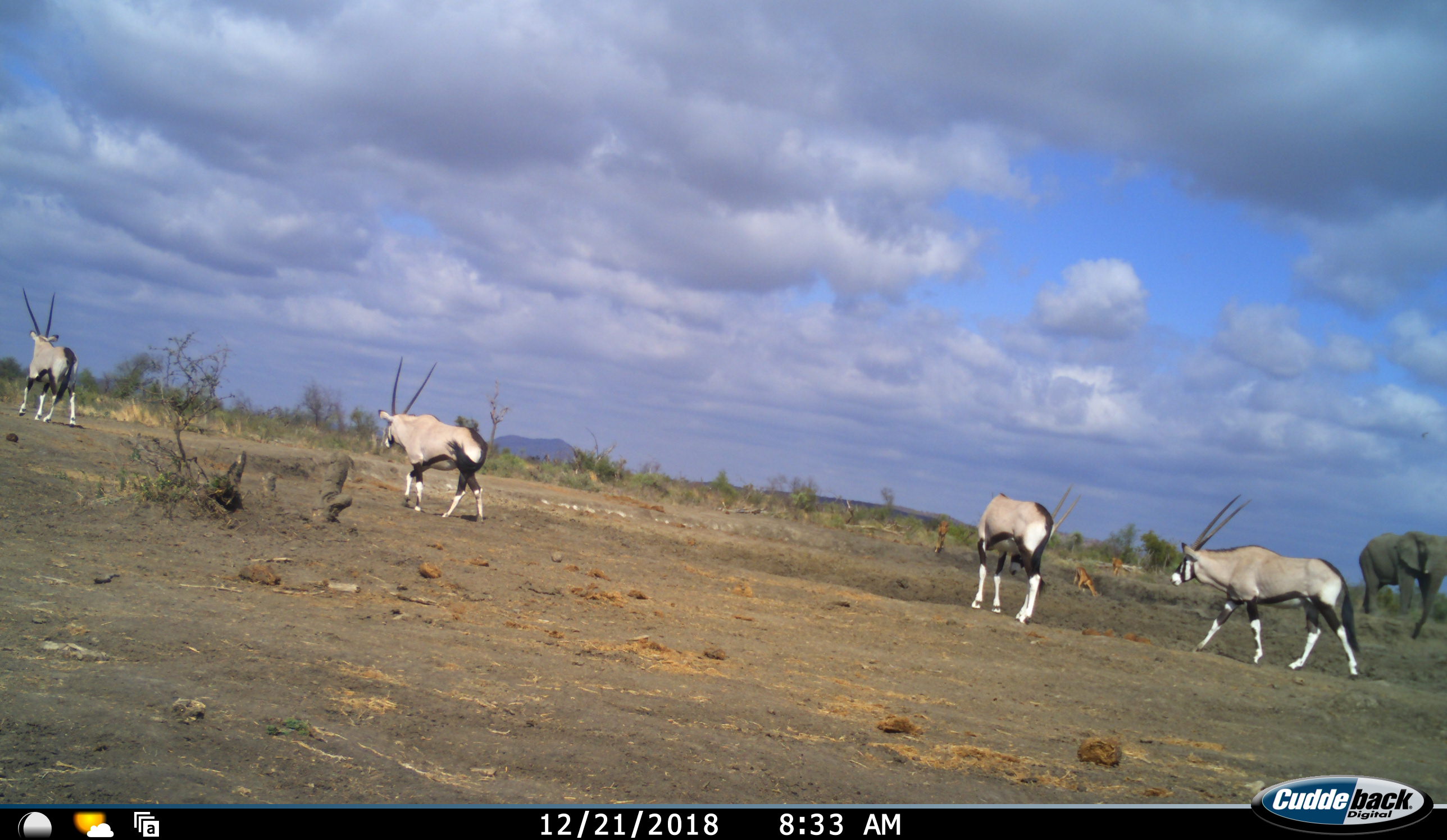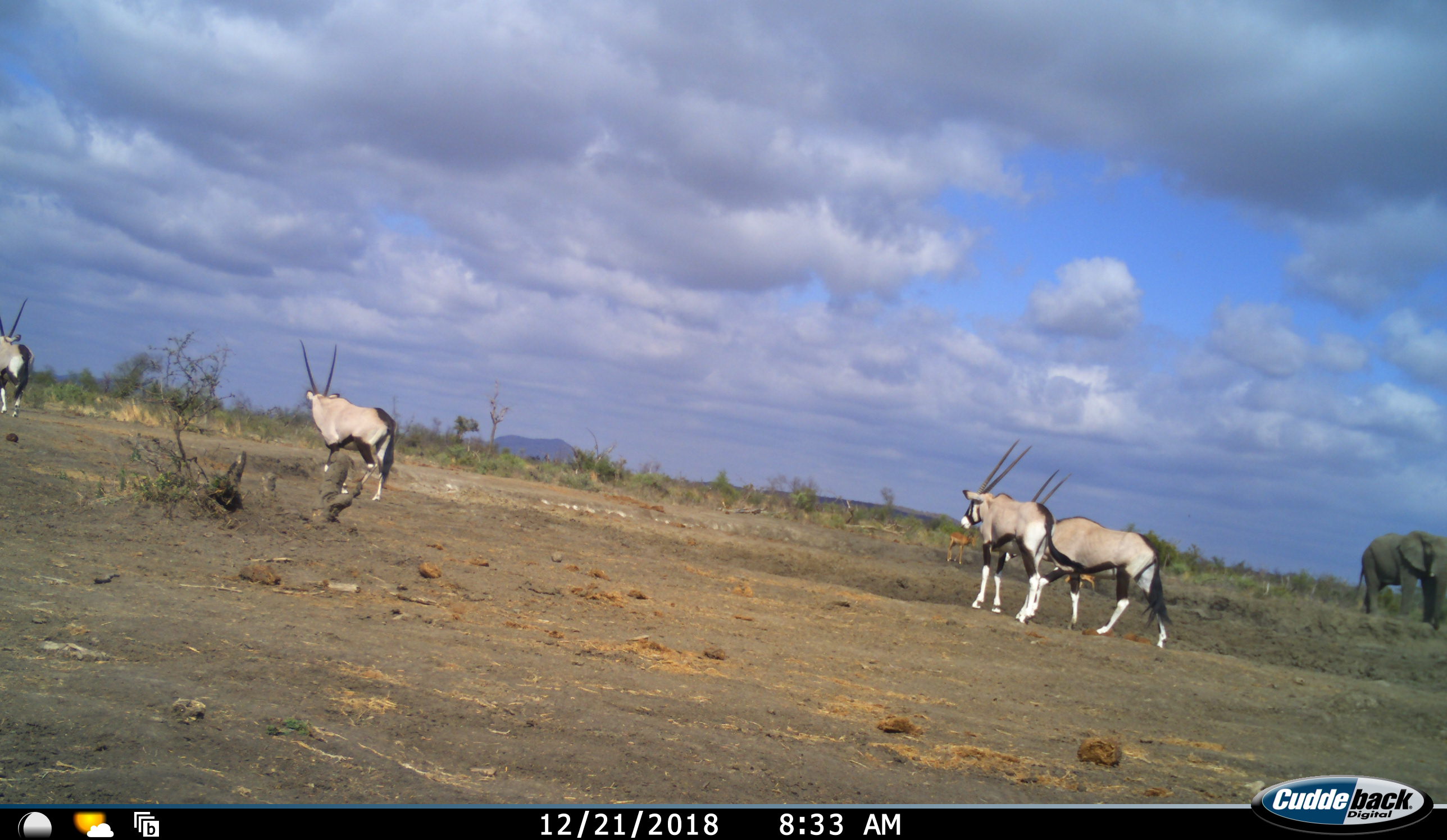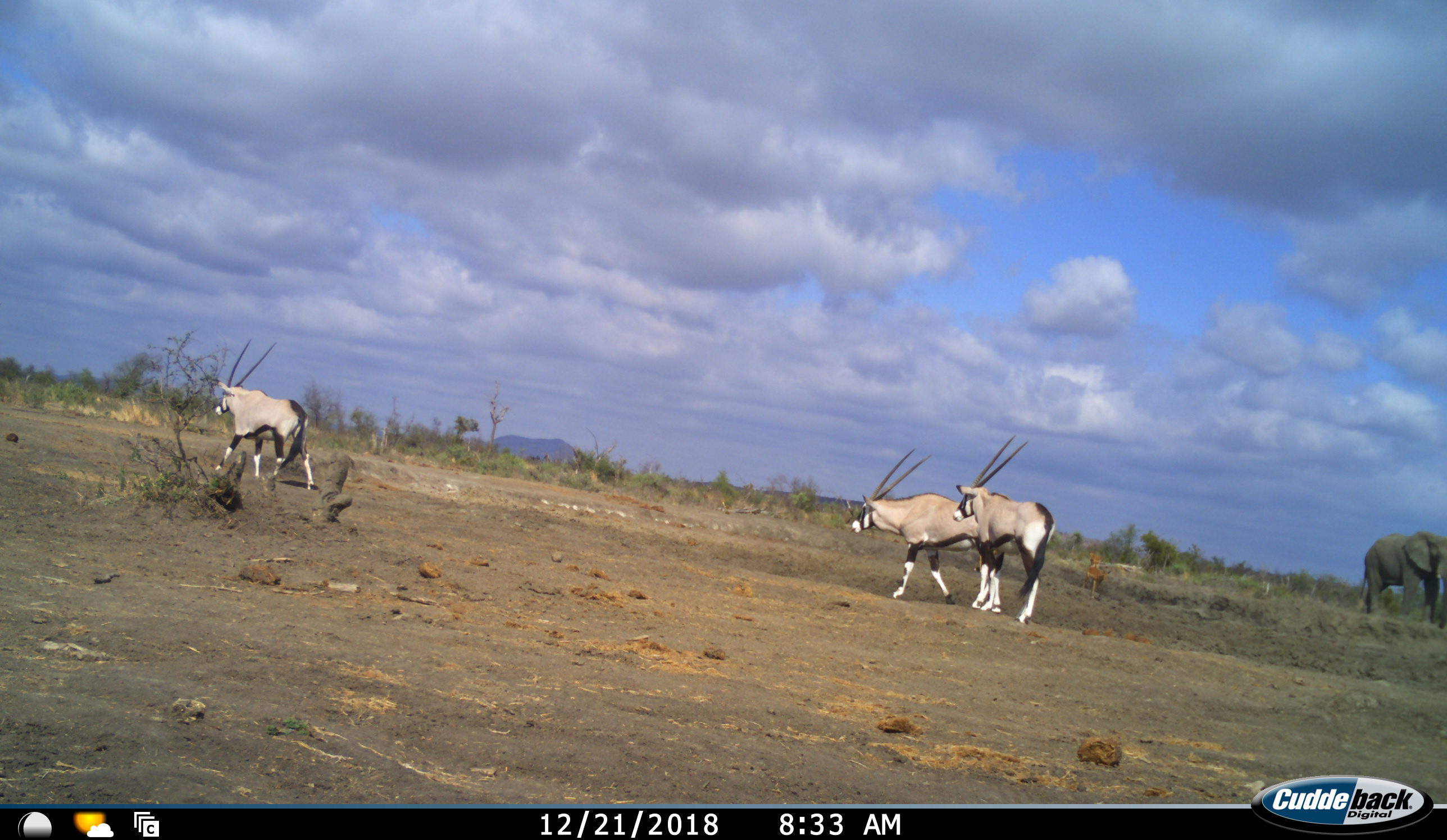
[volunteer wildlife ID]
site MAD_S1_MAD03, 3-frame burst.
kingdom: Animalia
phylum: Chordata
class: Mammalia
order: Proboscidea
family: Elephantidae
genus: Loxodonta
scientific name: Loxodonta africana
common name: african bush elephant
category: elephant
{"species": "elephant (african bush elephant) (Loxodonta africana)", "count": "1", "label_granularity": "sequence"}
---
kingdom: Animalia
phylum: Chordata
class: Mammalia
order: Artiodactyla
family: Bovidae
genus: Oryx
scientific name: Oryx gazella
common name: gemsbok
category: oryx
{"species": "oryx (gemsbok) (Oryx gazella)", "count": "4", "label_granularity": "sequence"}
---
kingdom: Animalia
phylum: Chordata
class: Mammalia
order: Artiodactyla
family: Bovidae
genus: Aepyceros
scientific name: Aepyceros melampus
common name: impala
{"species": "impala (Aepyceros melampus)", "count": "3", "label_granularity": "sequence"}